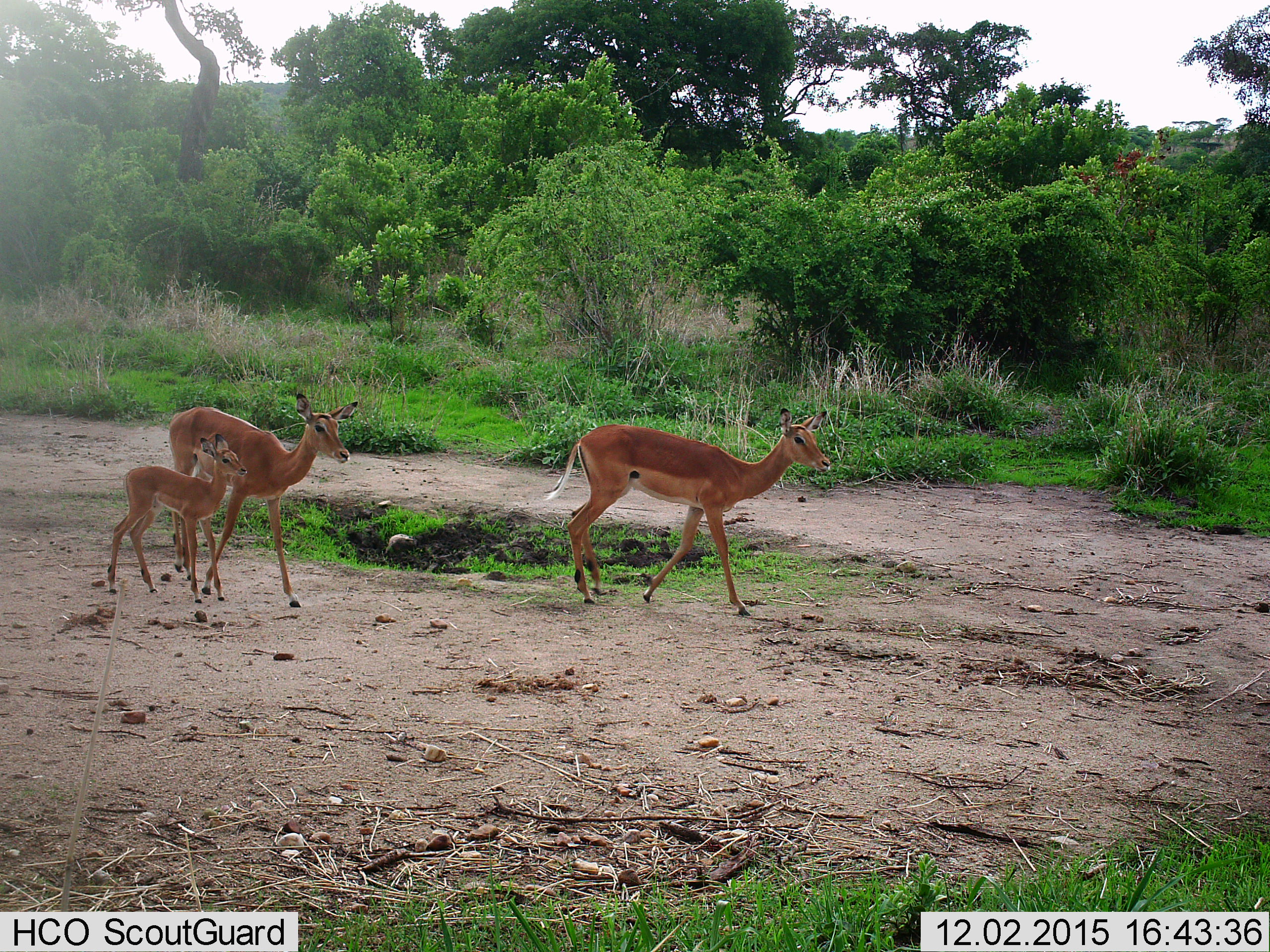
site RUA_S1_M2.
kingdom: Animalia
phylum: Chordata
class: Mammalia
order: Artiodactyla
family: Bovidae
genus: Aepyceros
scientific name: Aepyceros melampus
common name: impala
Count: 3.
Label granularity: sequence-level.